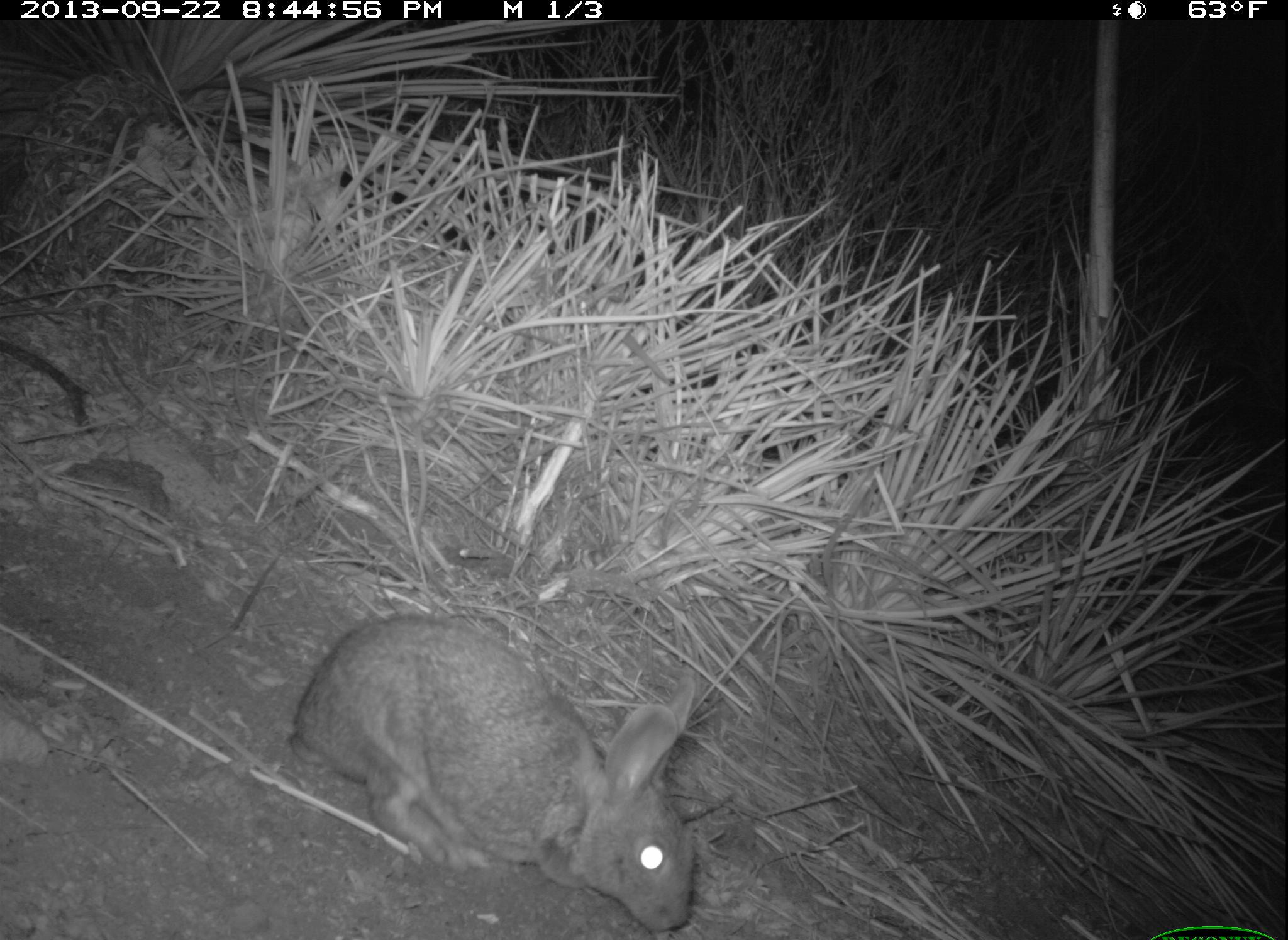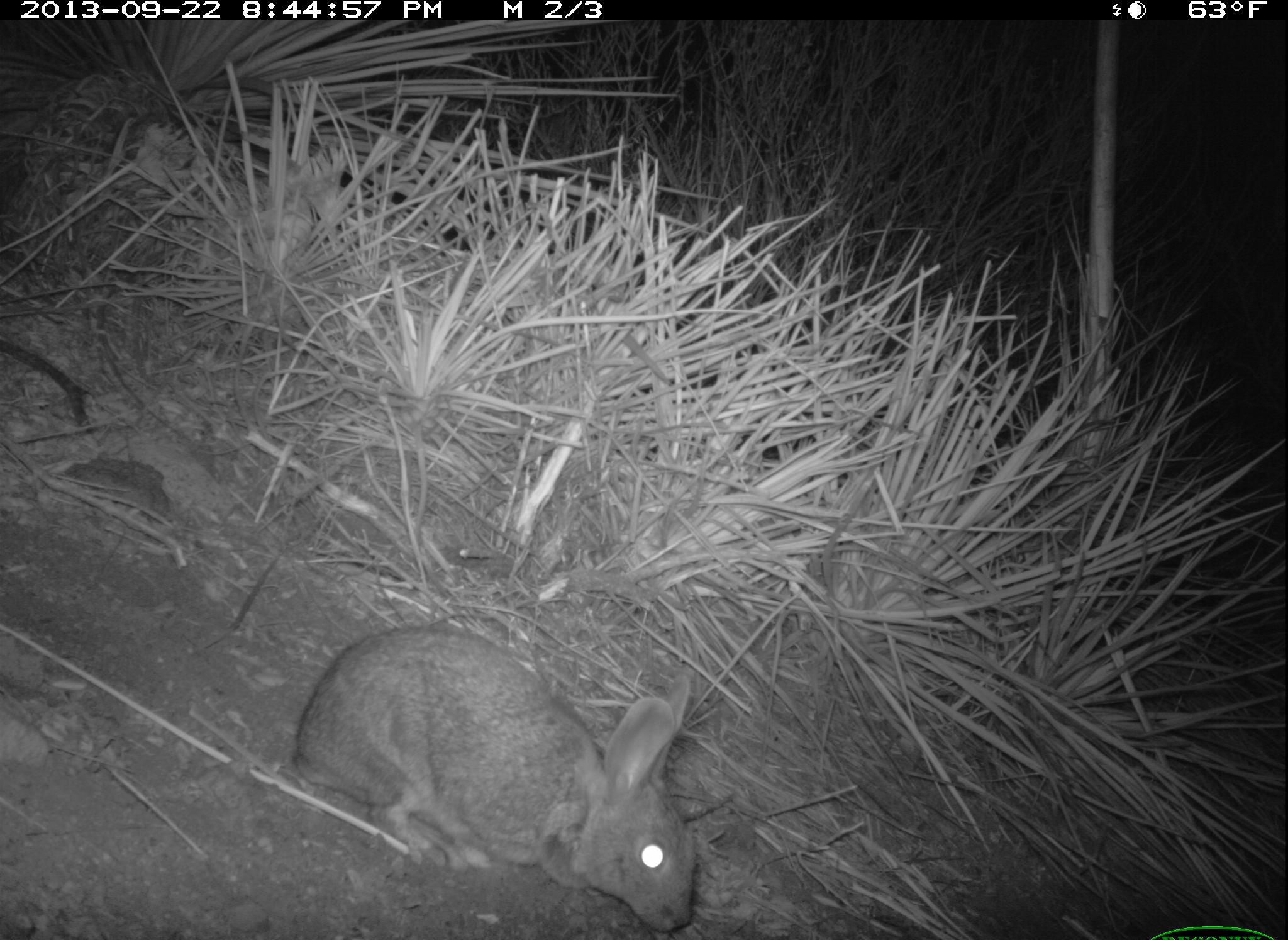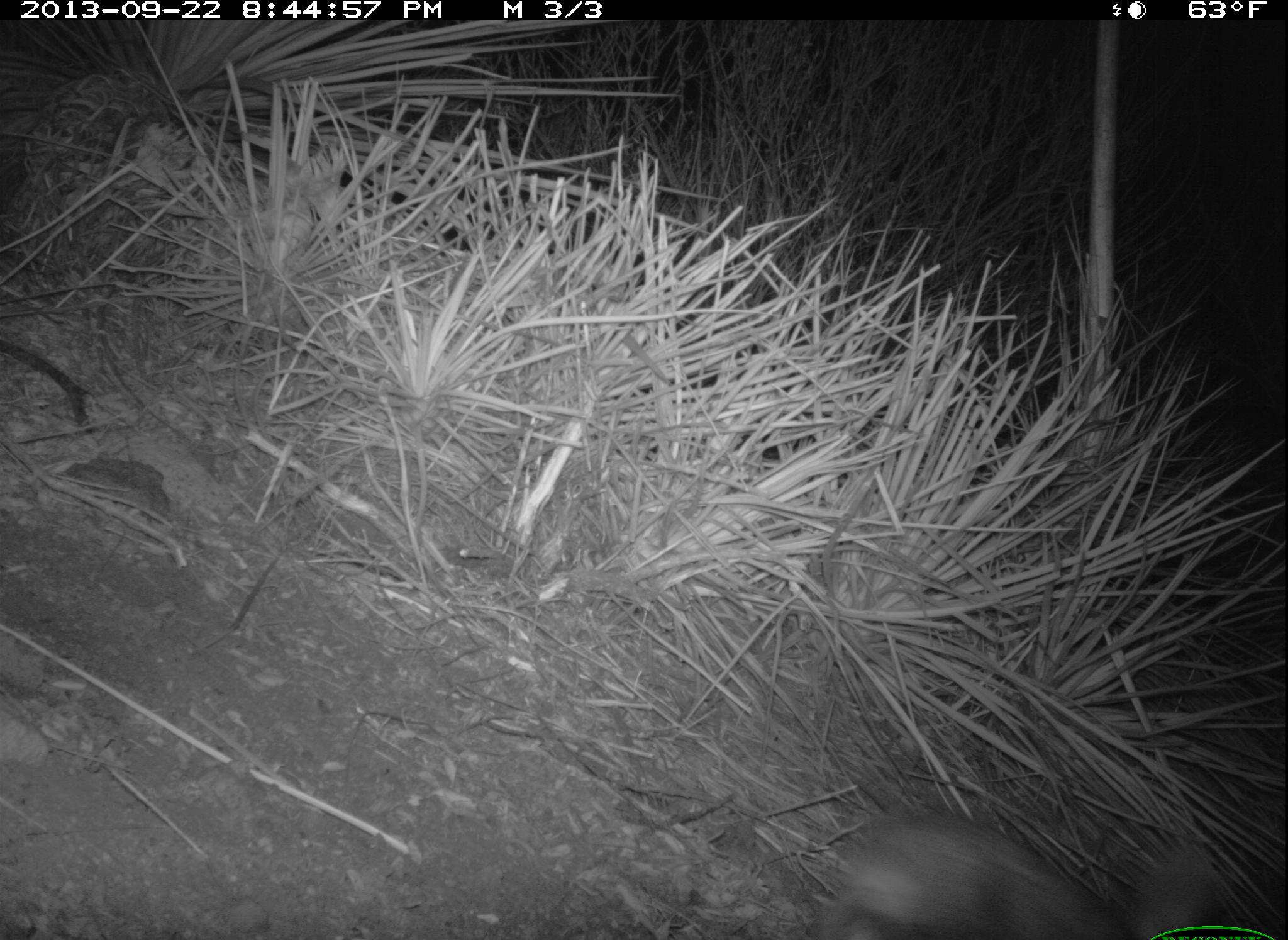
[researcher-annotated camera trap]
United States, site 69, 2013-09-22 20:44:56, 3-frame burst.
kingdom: Animalia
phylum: Chordata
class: Mammalia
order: Lagomorpha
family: Leporidae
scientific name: Leporidae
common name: rabbits and hares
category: rabbit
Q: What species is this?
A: Rabbit (rabbits and hares) (Leporidae).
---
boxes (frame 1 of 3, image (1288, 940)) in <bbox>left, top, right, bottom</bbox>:
rabbit: <bbox>288, 616, 696, 934</bbox>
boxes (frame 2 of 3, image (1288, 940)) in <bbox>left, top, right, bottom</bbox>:
rabbit: <bbox>292, 623, 700, 933</bbox>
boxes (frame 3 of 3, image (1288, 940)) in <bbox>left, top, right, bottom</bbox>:
rabbit: <bbox>829, 807, 1224, 940</bbox>